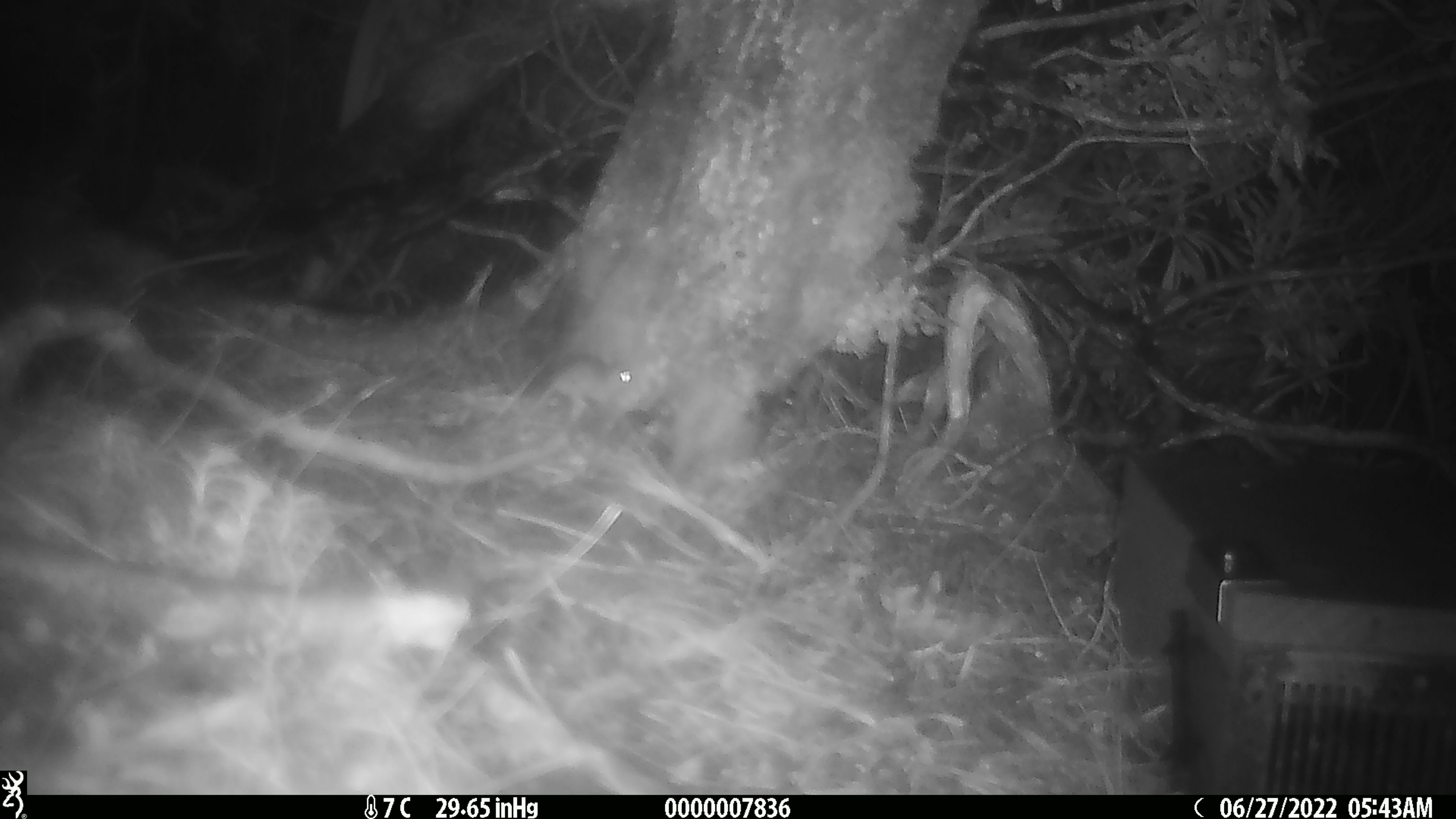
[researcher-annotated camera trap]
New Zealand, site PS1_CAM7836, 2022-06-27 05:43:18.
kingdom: Animalia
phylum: Chordata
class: Mammalia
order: Rodentia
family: Muridae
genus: Mus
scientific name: Mus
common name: mouse